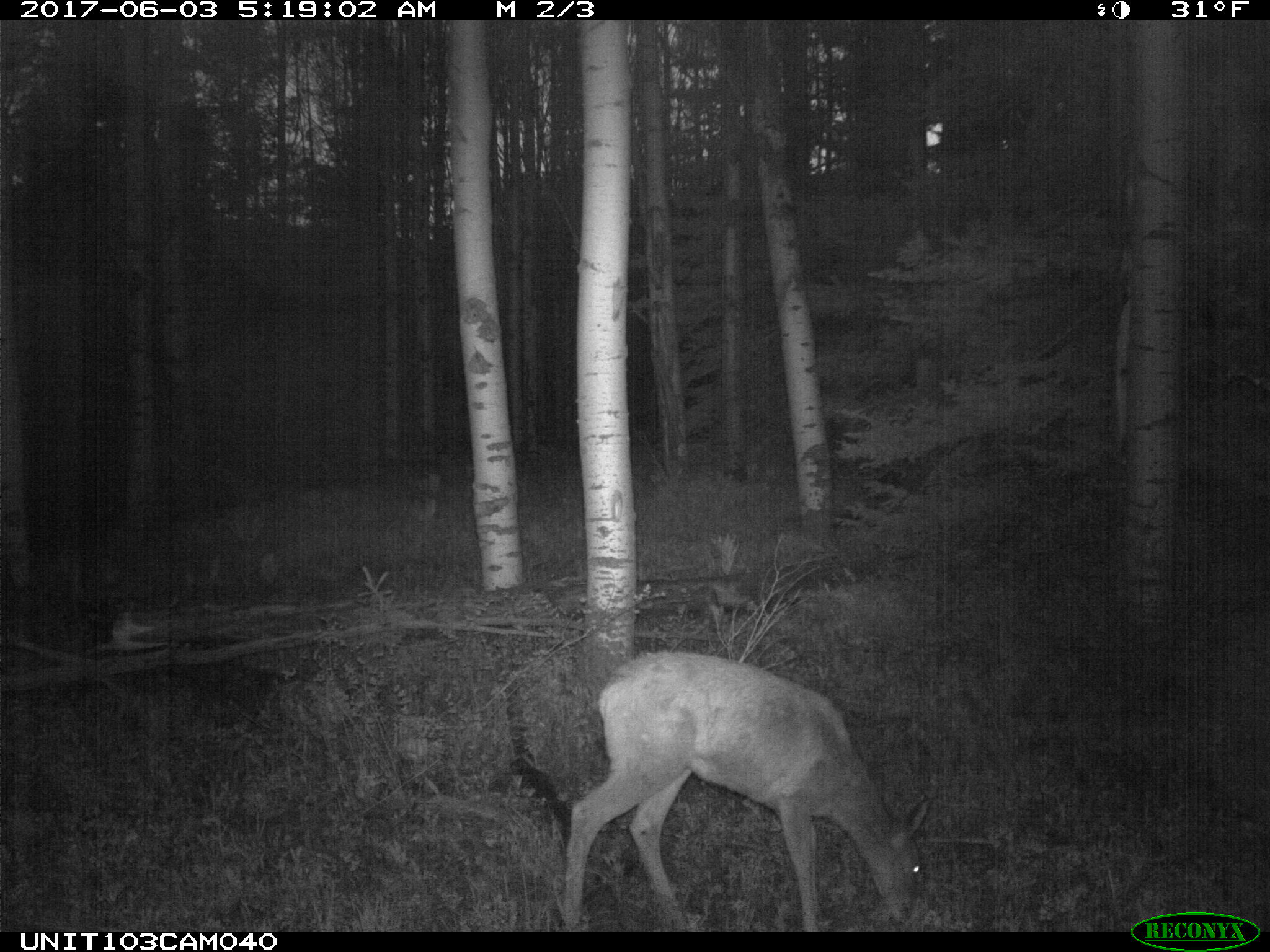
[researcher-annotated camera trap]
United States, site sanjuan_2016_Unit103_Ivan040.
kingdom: Animalia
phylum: Chordata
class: Mammalia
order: Artiodactyla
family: Cervidae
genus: Odocoileus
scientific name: Odocoileus hemionus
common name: mule deer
Odocoileus hemionus (mule deer).